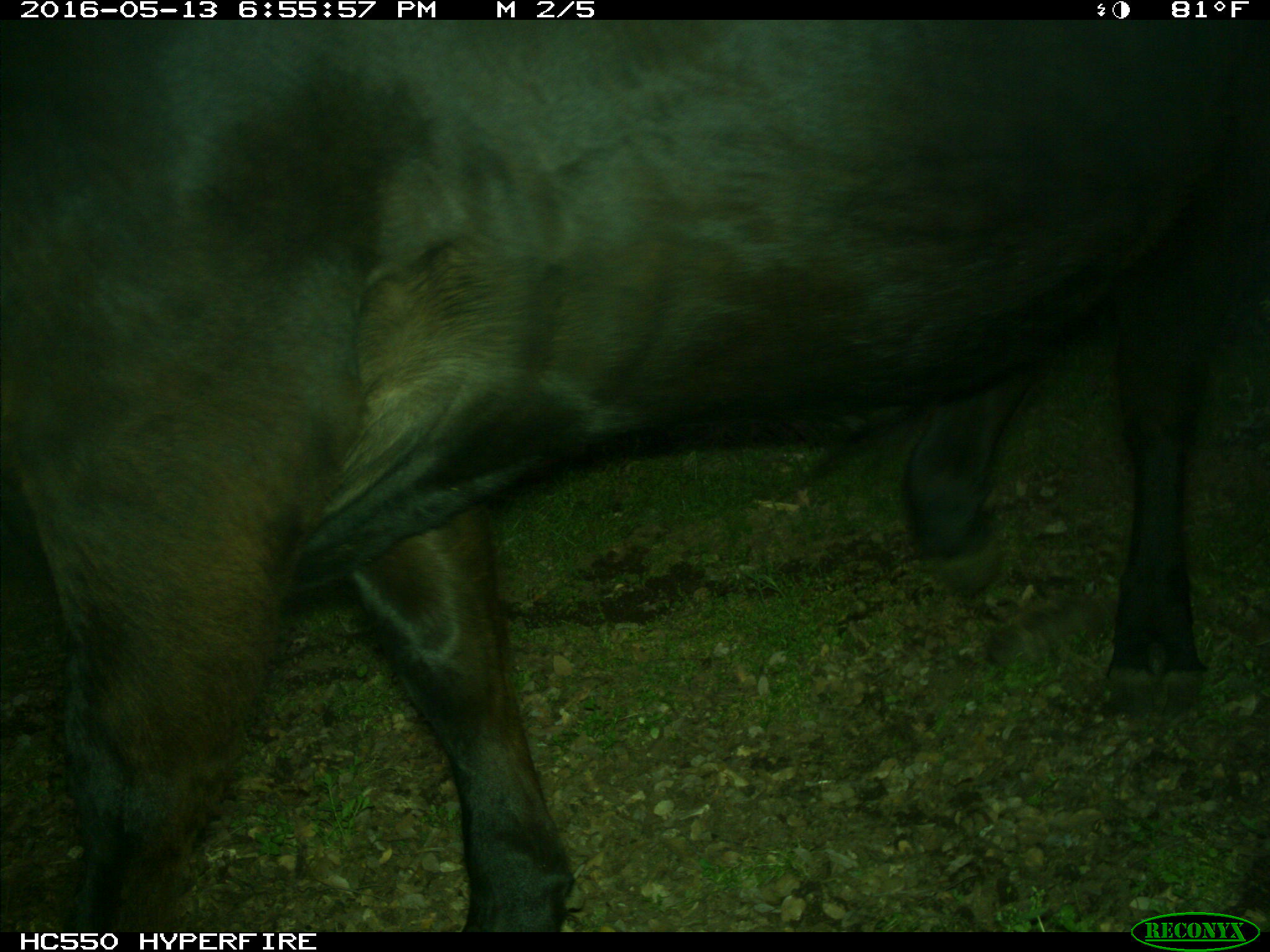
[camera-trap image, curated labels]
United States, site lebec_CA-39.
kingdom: Animalia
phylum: Chordata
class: Mammalia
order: Artiodactyla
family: Bovidae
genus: Bos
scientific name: Bos taurus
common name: domestic cow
Bos taurus (domestic cow).